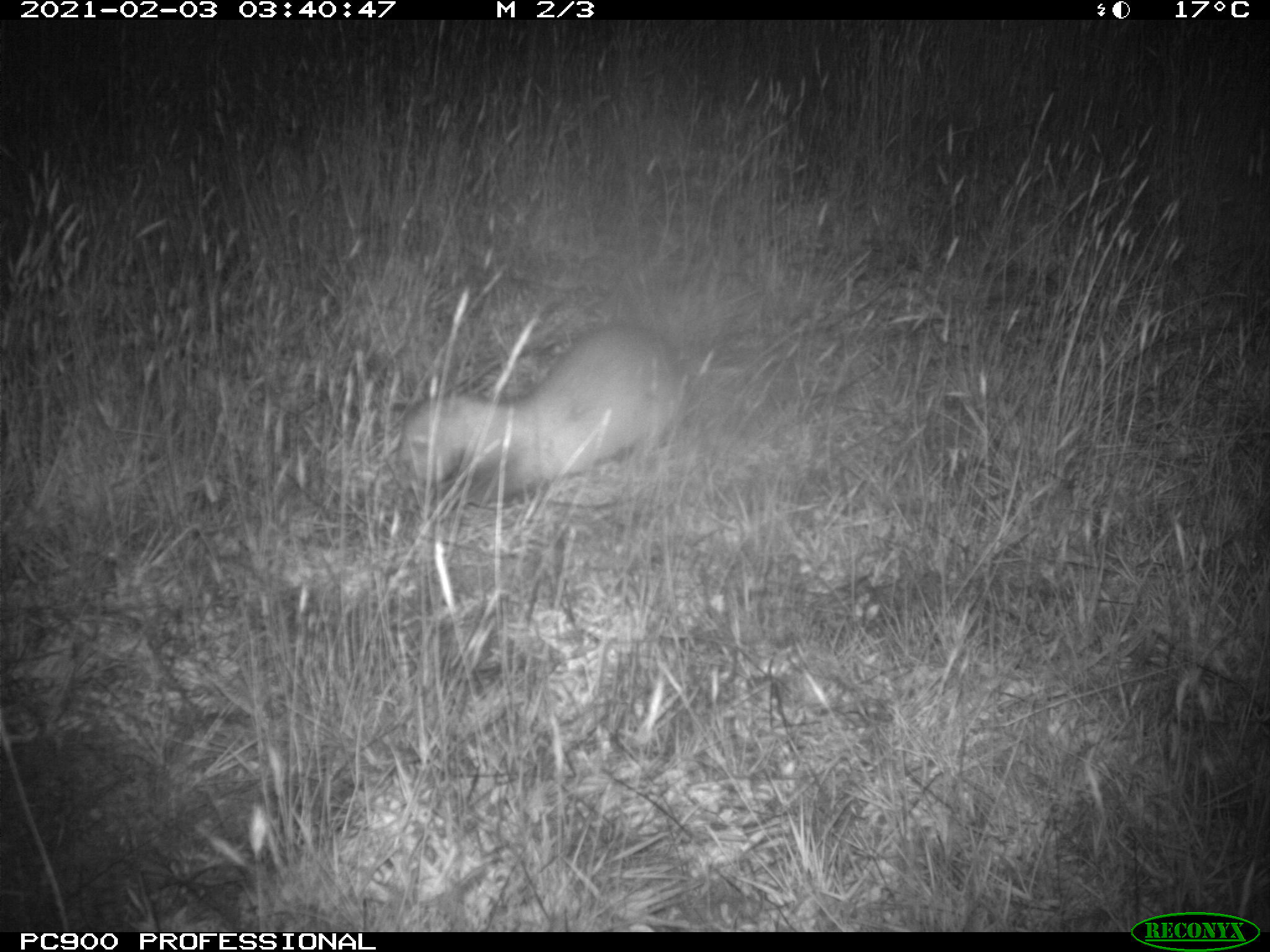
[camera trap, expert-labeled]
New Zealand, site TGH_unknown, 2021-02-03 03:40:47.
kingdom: Animalia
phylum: Chordata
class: Mammalia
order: Carnivora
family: Mustelidae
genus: Mustela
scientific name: Mustela furo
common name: ferret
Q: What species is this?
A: Ferret (Mustela furo).